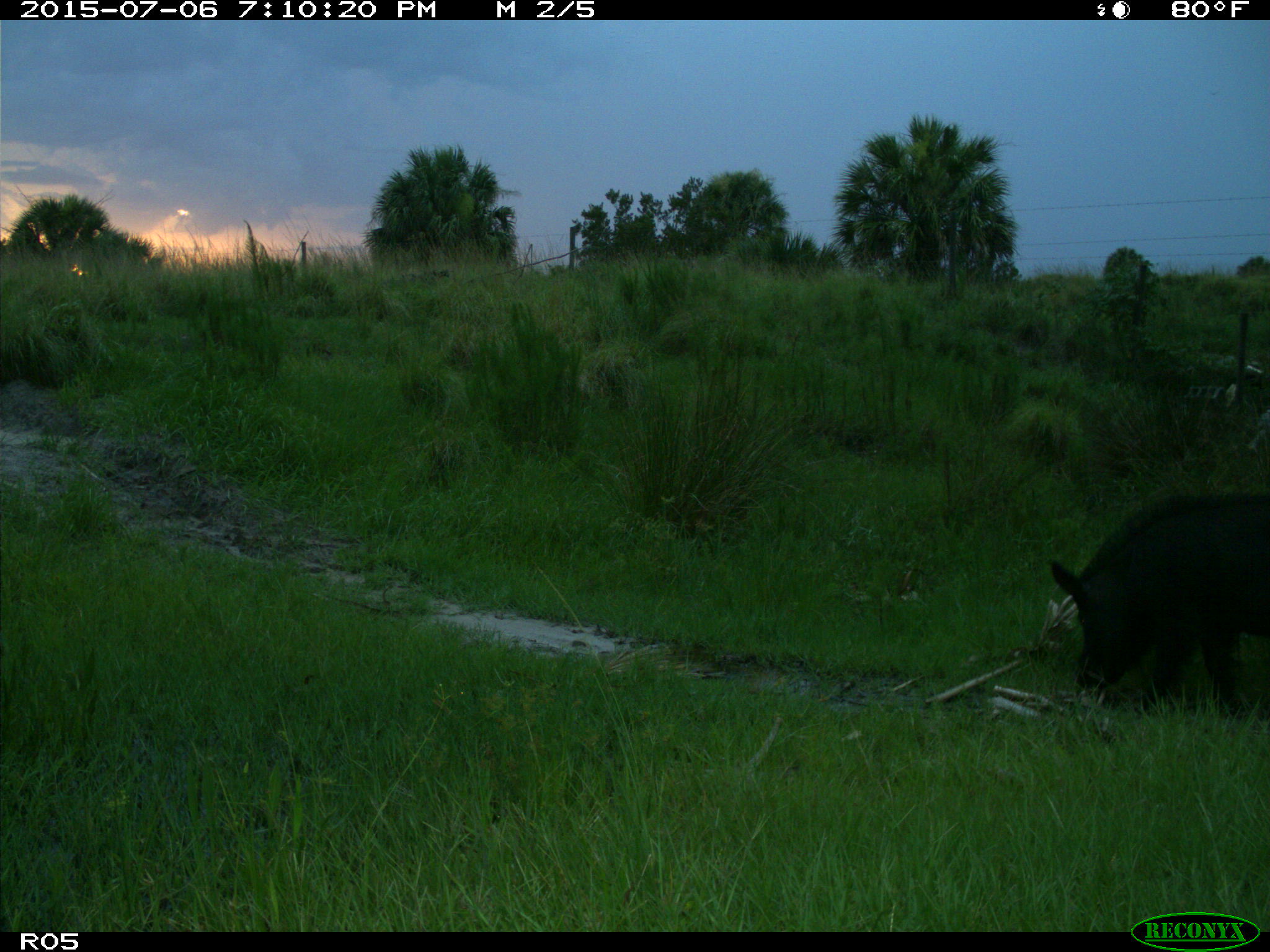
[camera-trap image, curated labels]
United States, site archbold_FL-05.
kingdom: Animalia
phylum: Chordata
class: Mammalia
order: Artiodactyla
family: Suidae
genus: Sus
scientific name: Sus scrofa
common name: wild boar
Sus scrofa (wild boar).